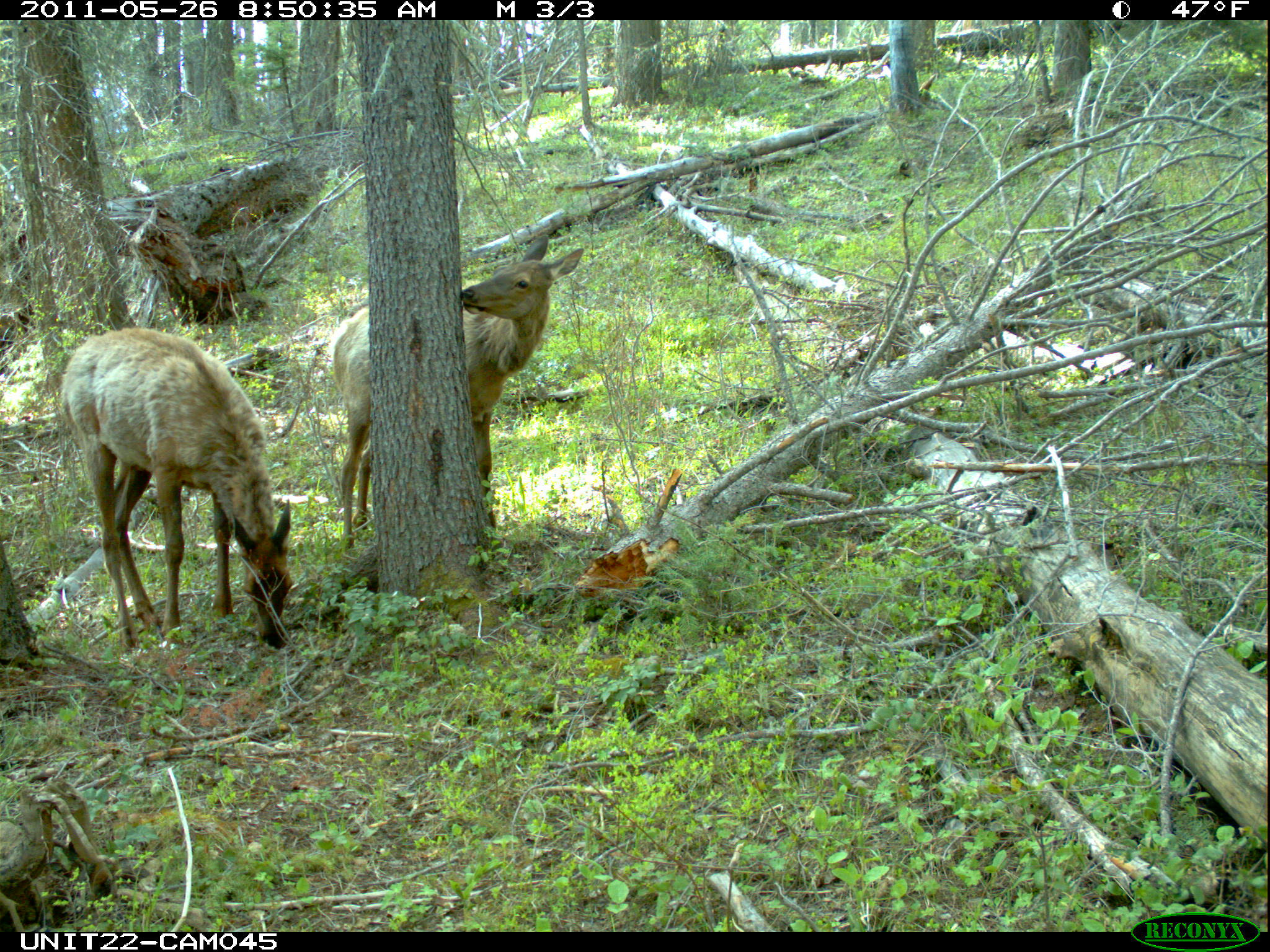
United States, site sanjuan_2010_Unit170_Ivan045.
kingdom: Animalia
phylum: Chordata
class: Mammalia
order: Artiodactyla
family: Cervidae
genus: Cervus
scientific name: Cervus elaphus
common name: red deer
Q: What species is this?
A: Cervus elaphus (red deer).